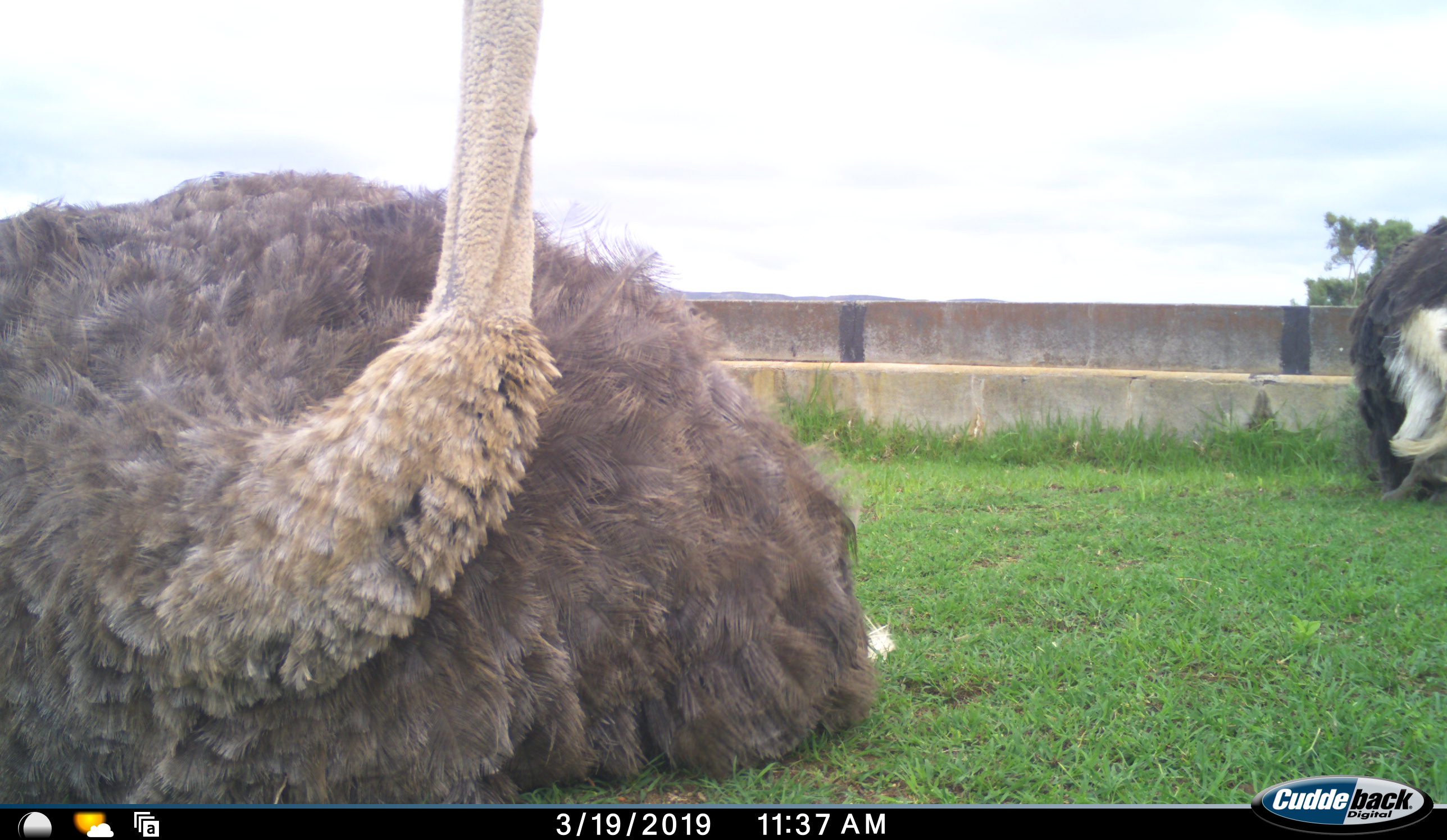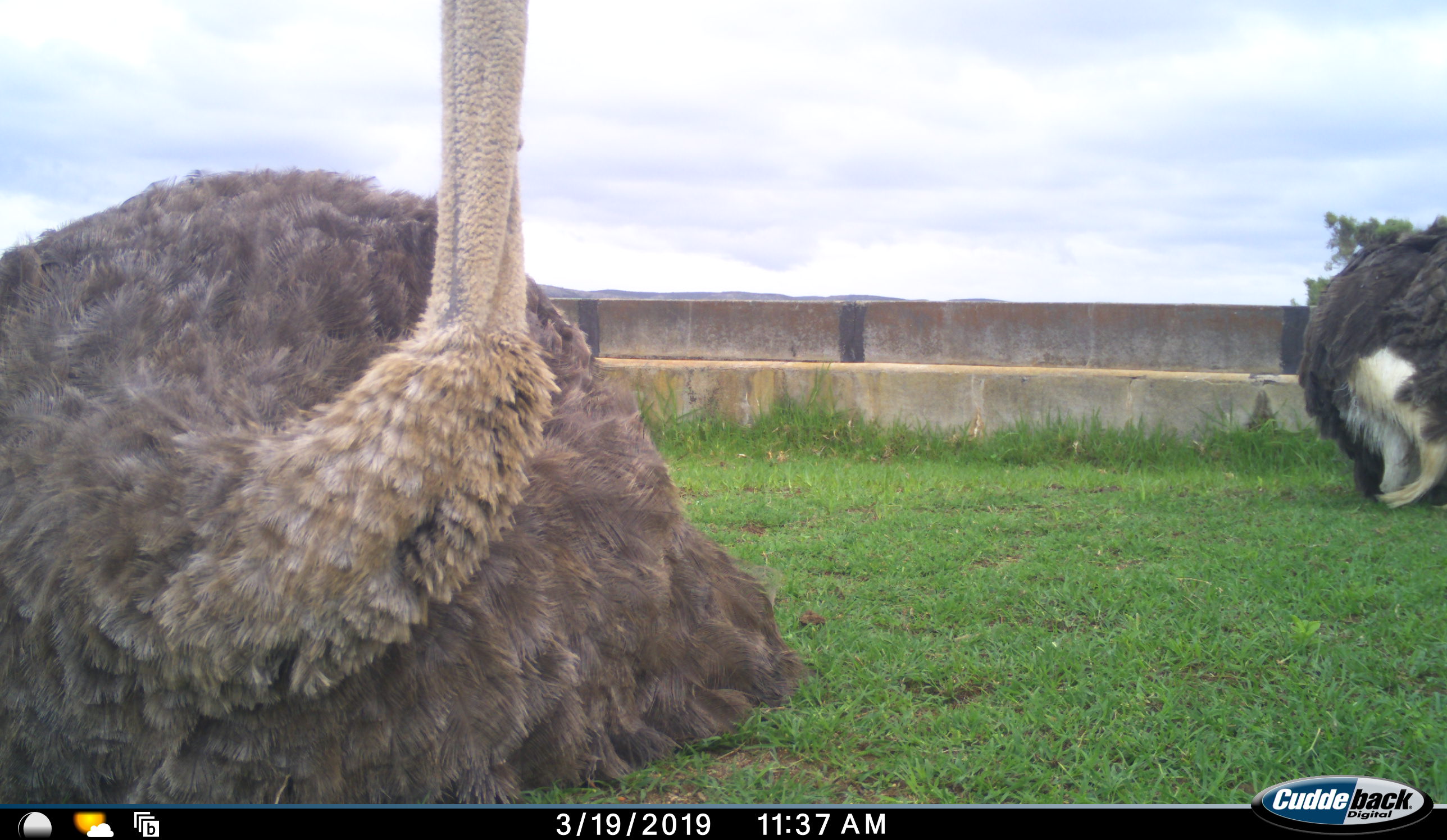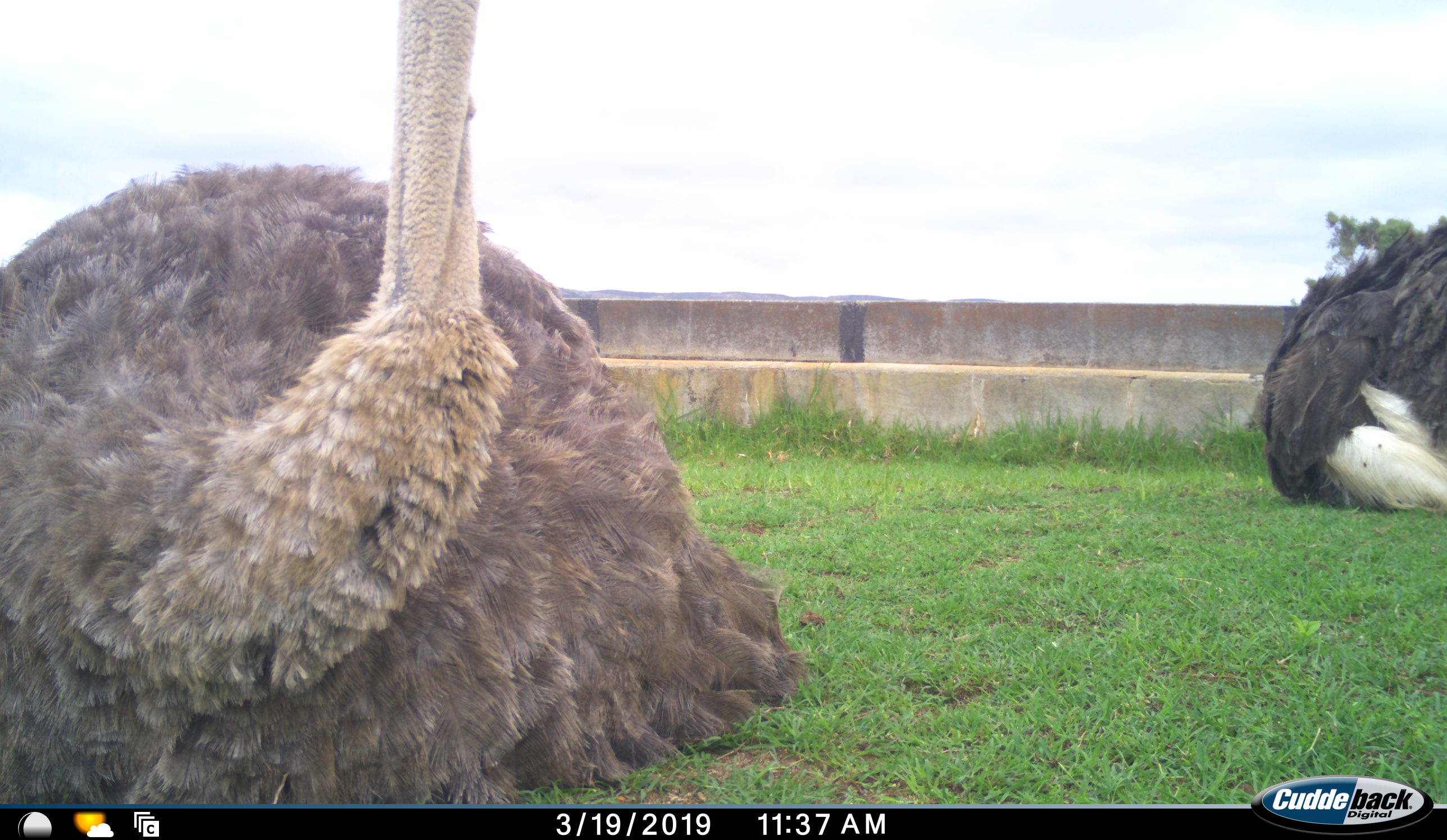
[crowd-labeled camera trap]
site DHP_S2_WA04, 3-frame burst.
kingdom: Animalia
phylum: Chordata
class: Aves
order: Struthioniformes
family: Struthionidae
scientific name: Struthionidae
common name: ostrich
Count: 2.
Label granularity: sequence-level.